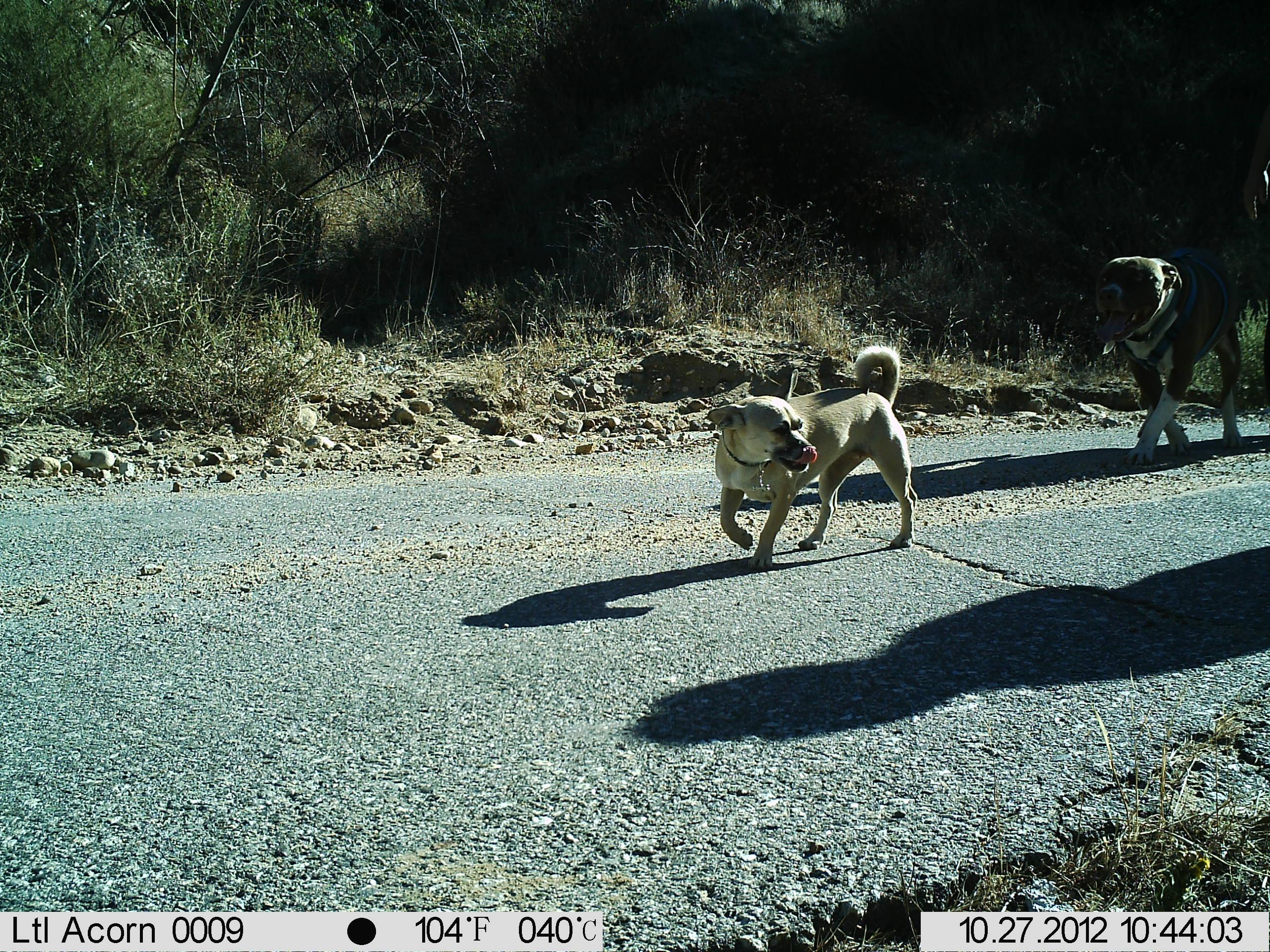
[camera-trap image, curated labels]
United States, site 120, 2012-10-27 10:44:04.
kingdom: Animalia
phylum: Chordata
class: Mammalia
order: Carnivora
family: Canidae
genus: Canis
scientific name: Canis familiaris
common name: domestic dog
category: dog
Dog (domestic dog) (Canis familiaris).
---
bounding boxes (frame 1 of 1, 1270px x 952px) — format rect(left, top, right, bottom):
dog: rect(706, 333, 927, 582); rect(1089, 225, 1260, 473)